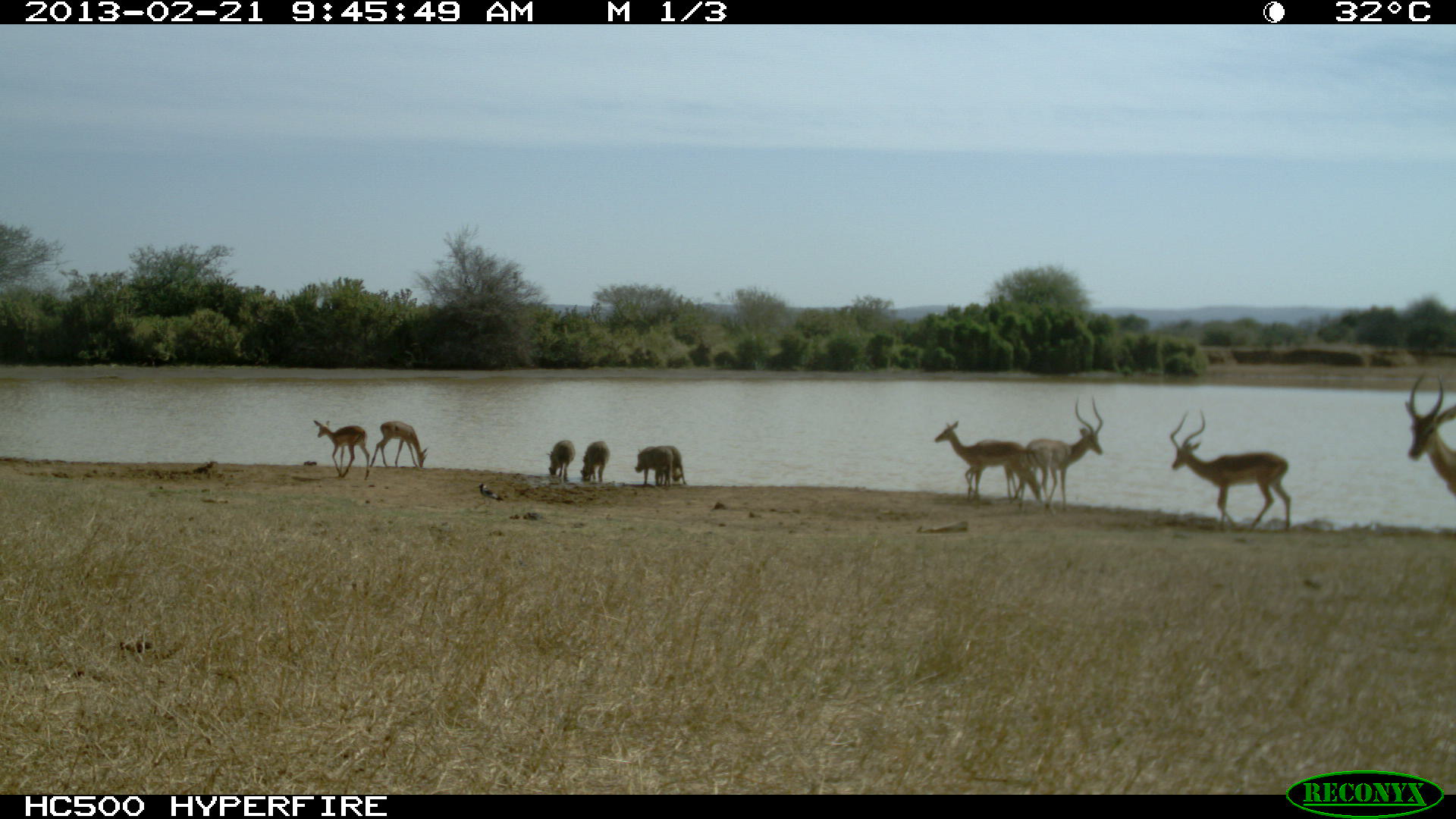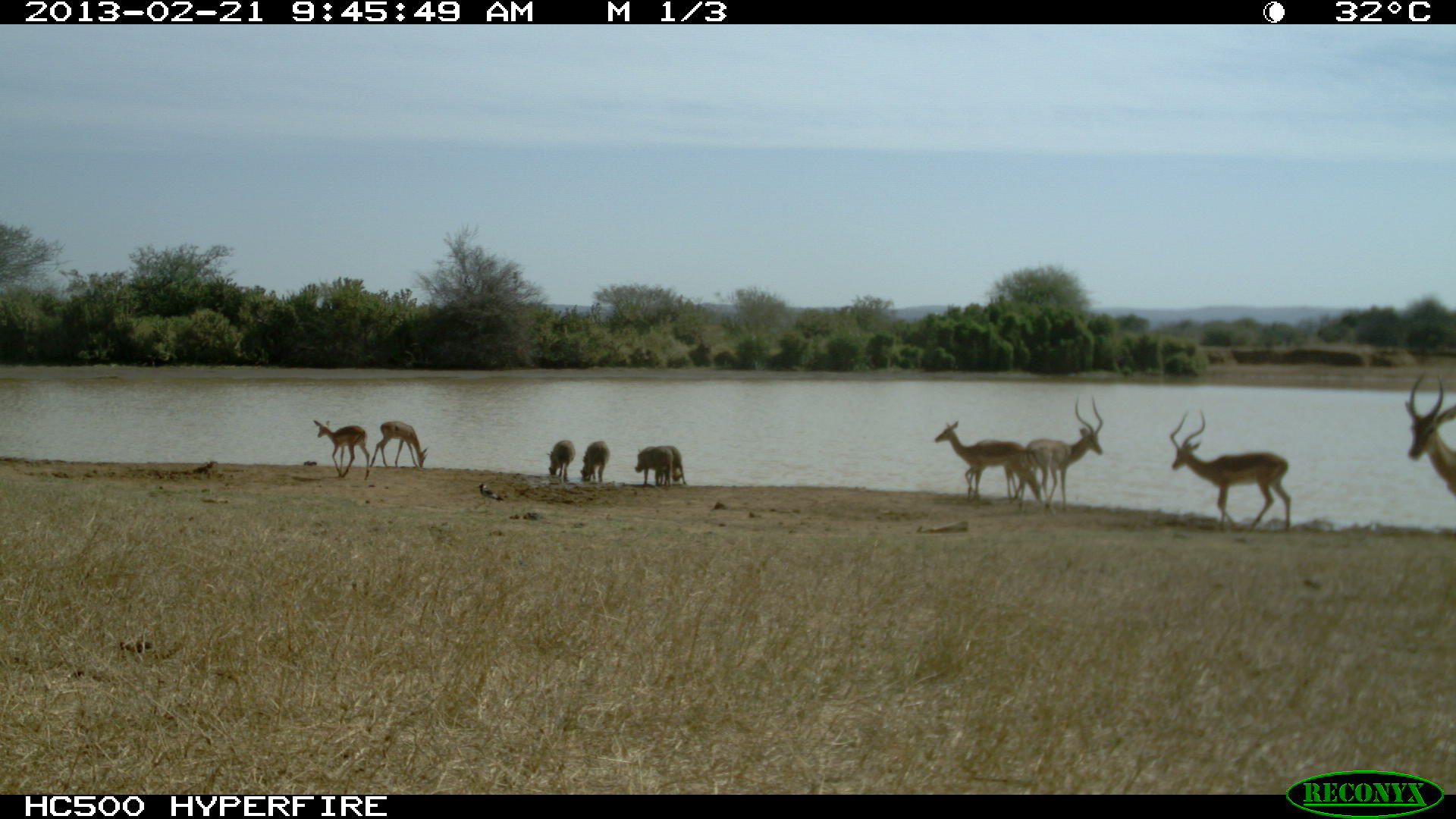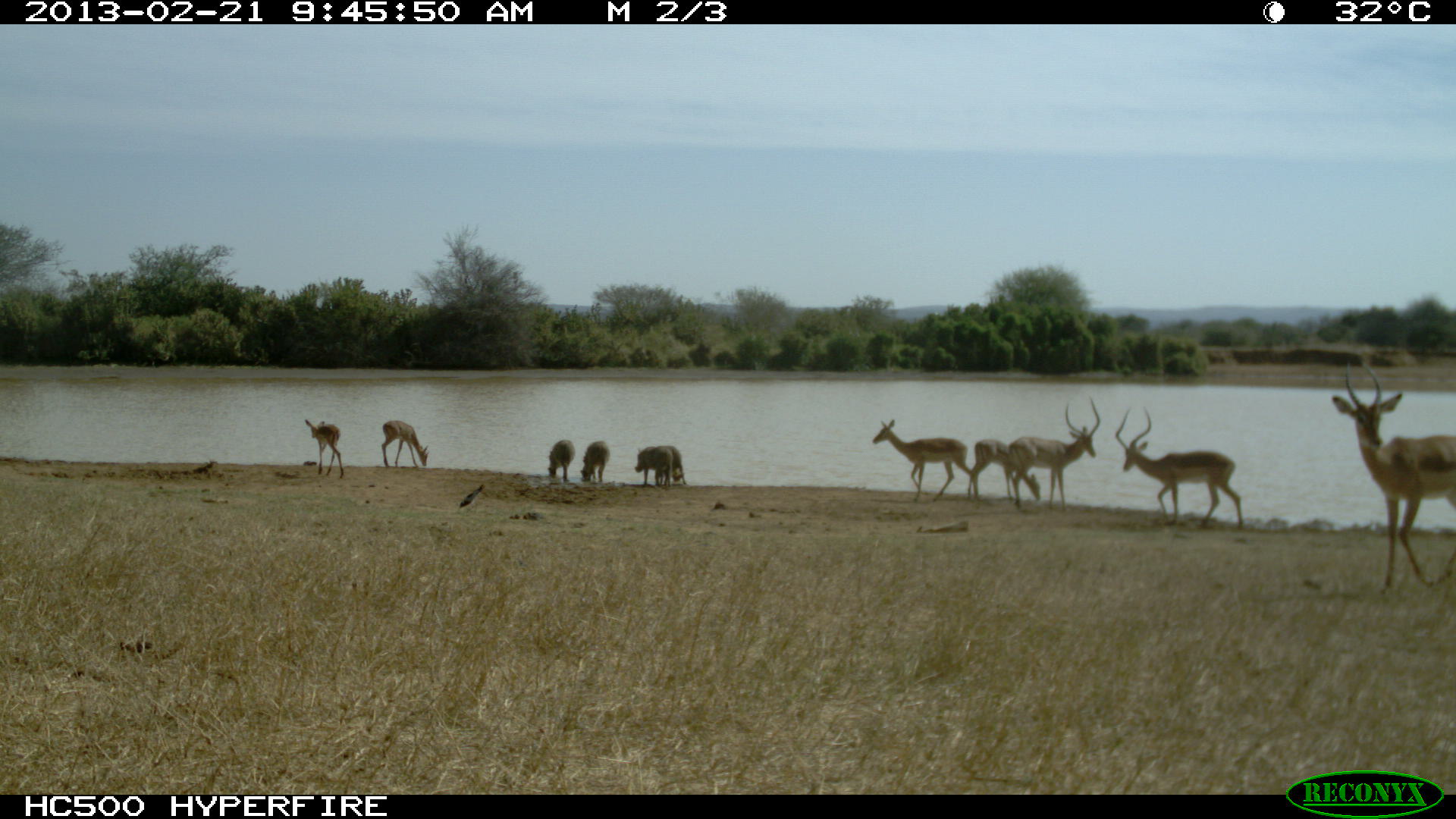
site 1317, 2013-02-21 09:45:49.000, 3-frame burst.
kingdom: Animalia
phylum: Chordata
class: Mammalia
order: Artiodactyla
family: Bovidae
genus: Aepyceros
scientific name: Aepyceros melampus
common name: impala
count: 7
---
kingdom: Animalia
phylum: Chordata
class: Mammalia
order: Artiodactyla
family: Suidae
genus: Phacochoerus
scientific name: Phacochoerus africanus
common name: common warthog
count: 4